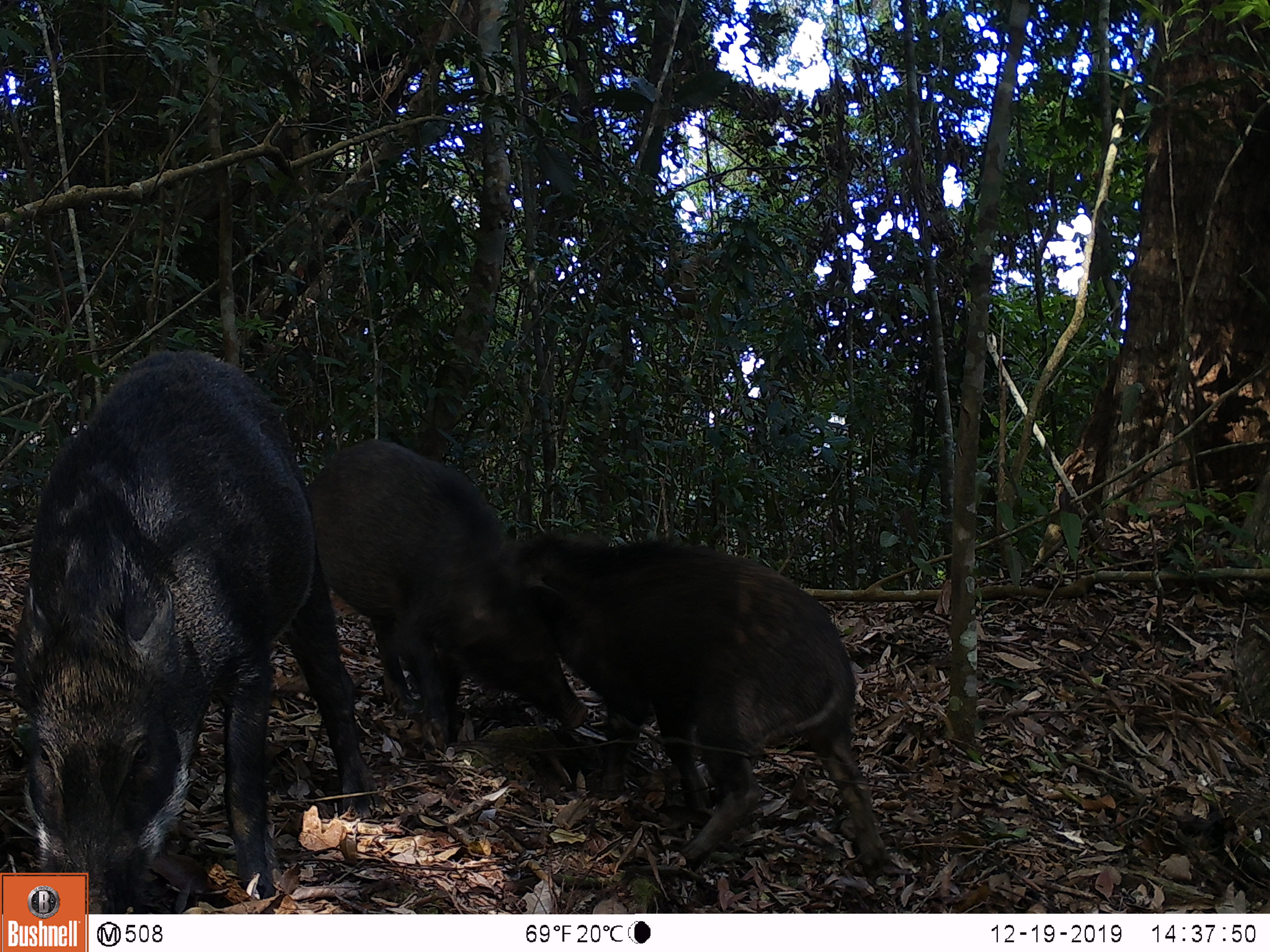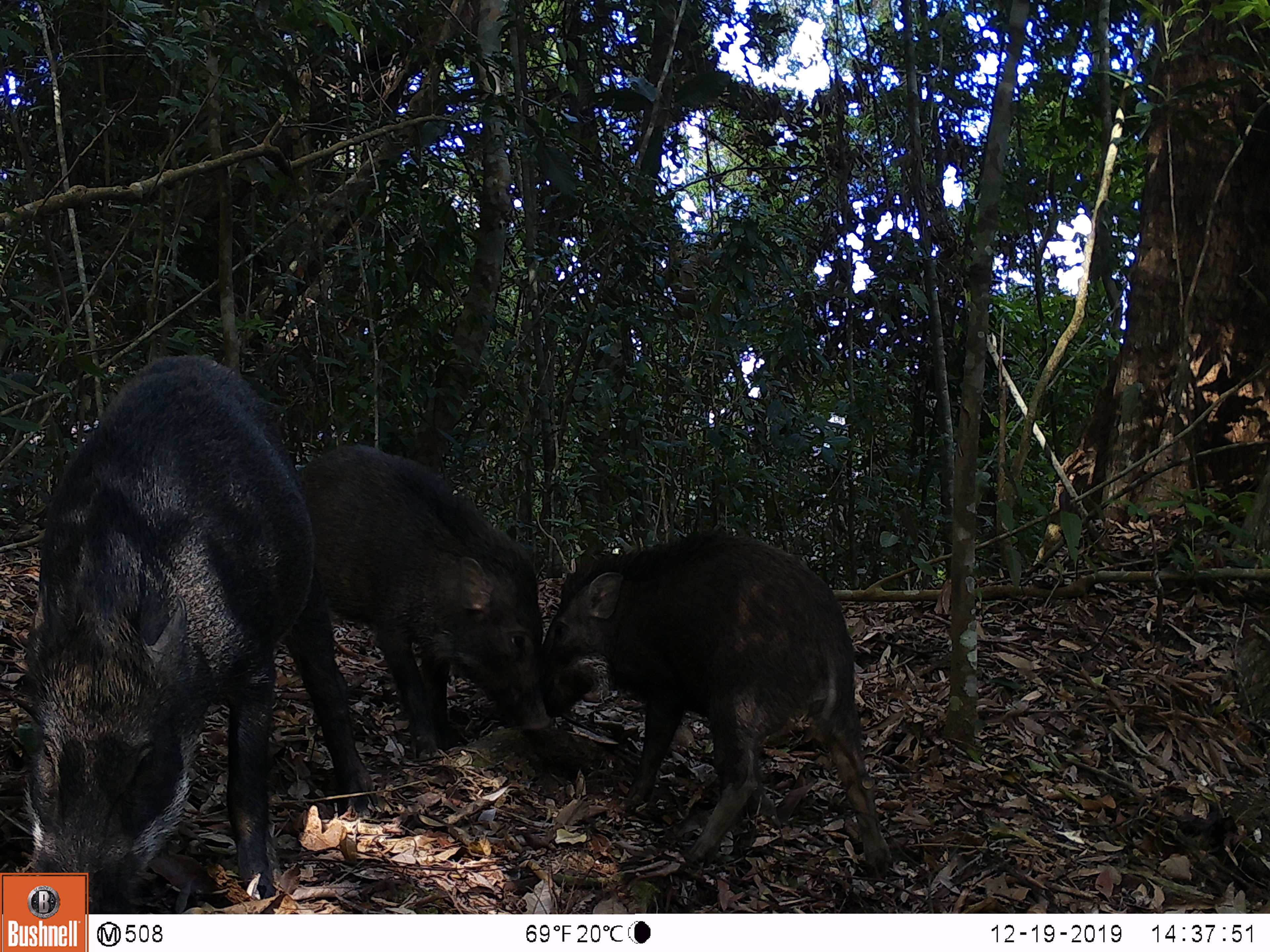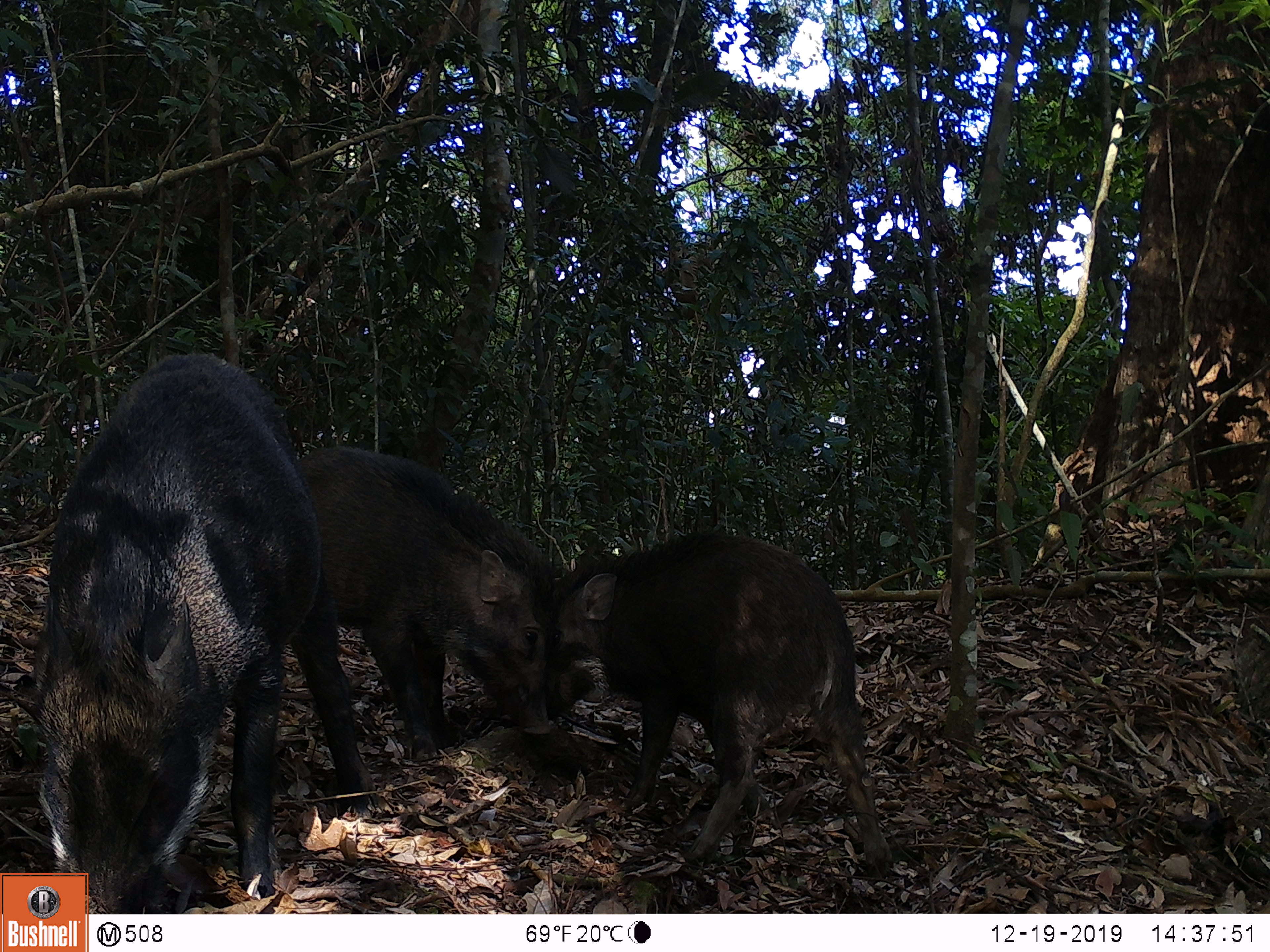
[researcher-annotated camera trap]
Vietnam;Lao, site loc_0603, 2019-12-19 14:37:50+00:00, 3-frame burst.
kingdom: Animalia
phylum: Chordata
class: Mammalia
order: Artiodactyla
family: Suidae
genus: Sus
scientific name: Sus scrofa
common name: eurasian wild pig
Eurasian wild pig (Sus scrofa). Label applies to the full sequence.